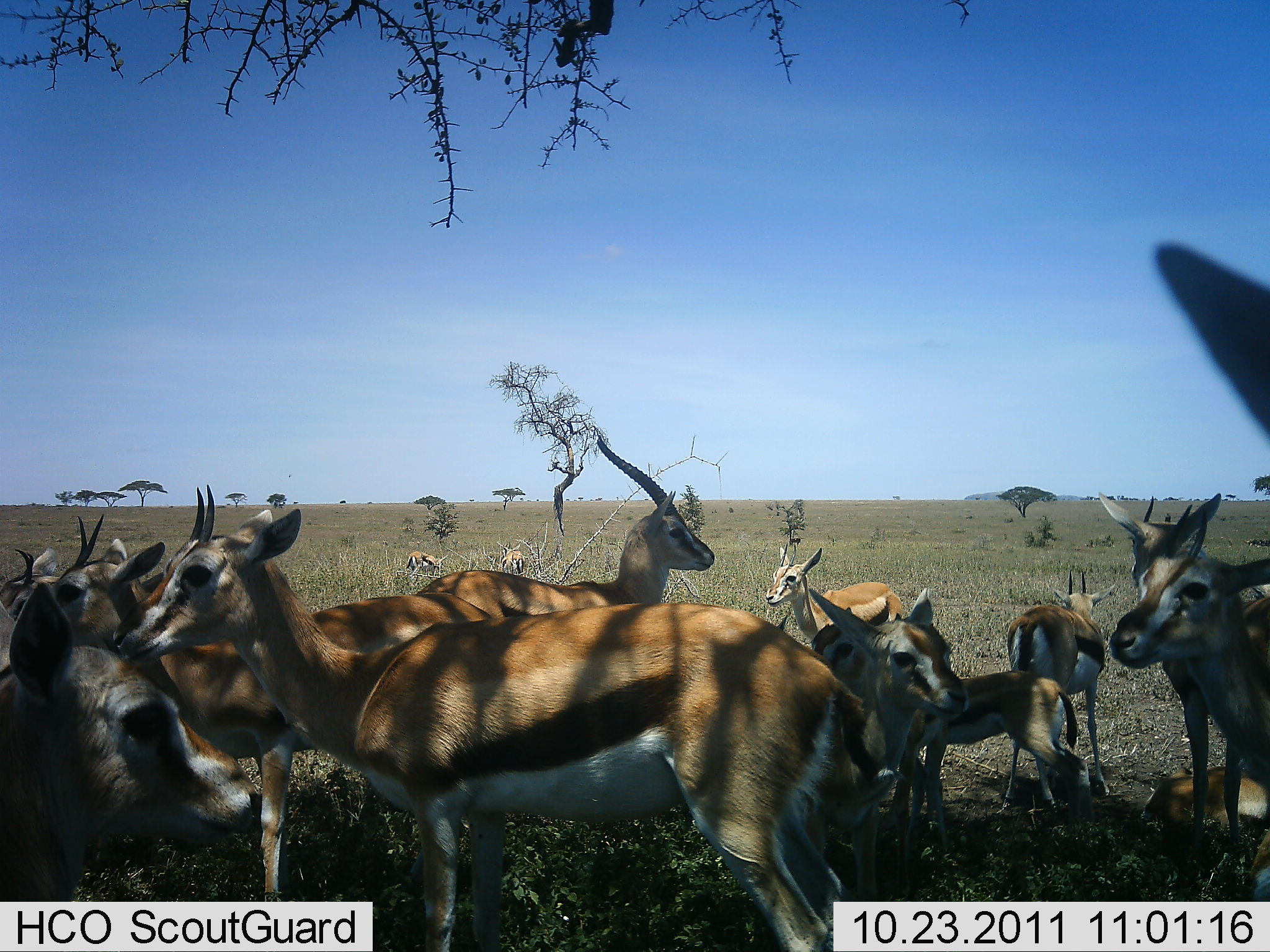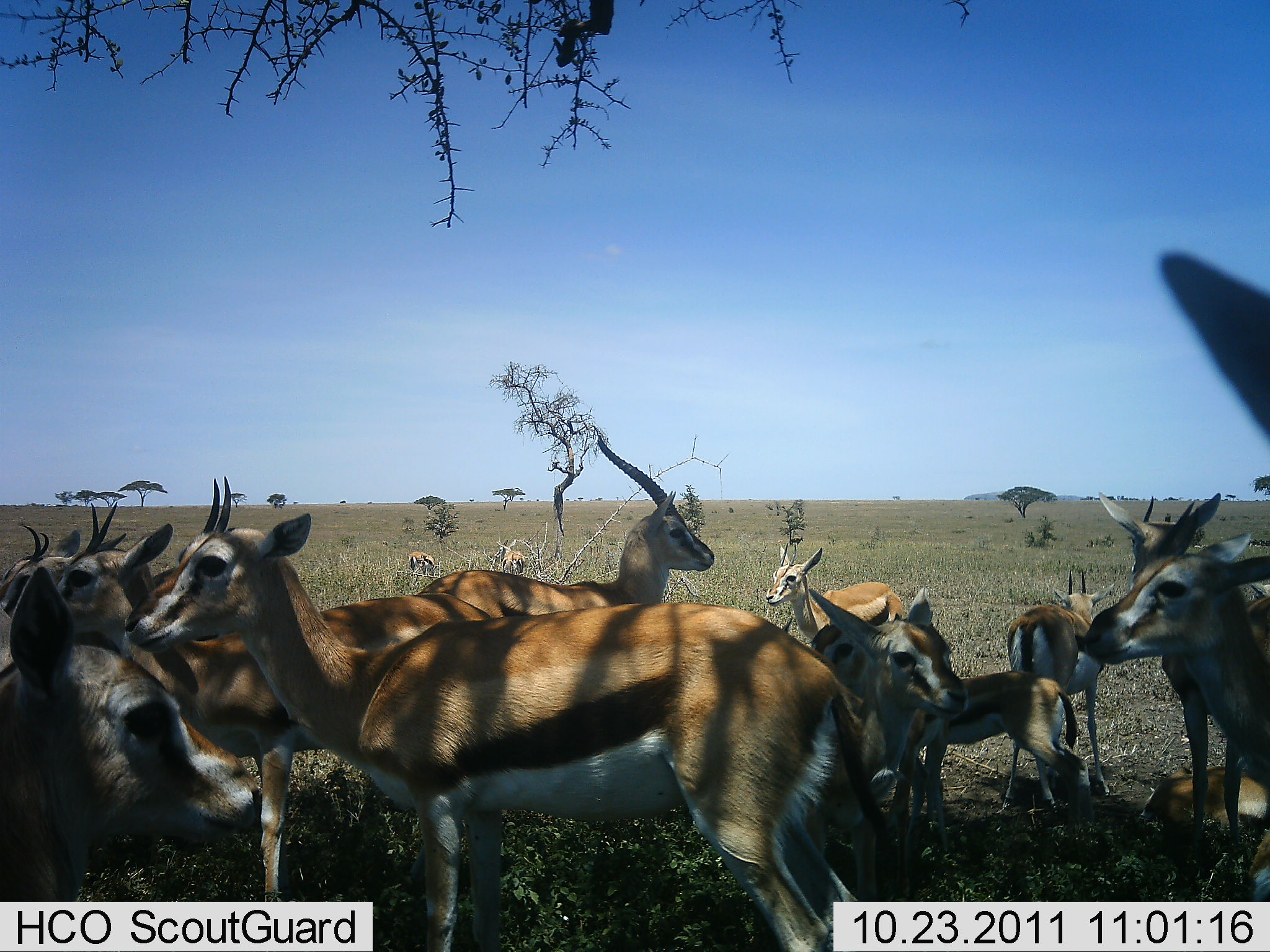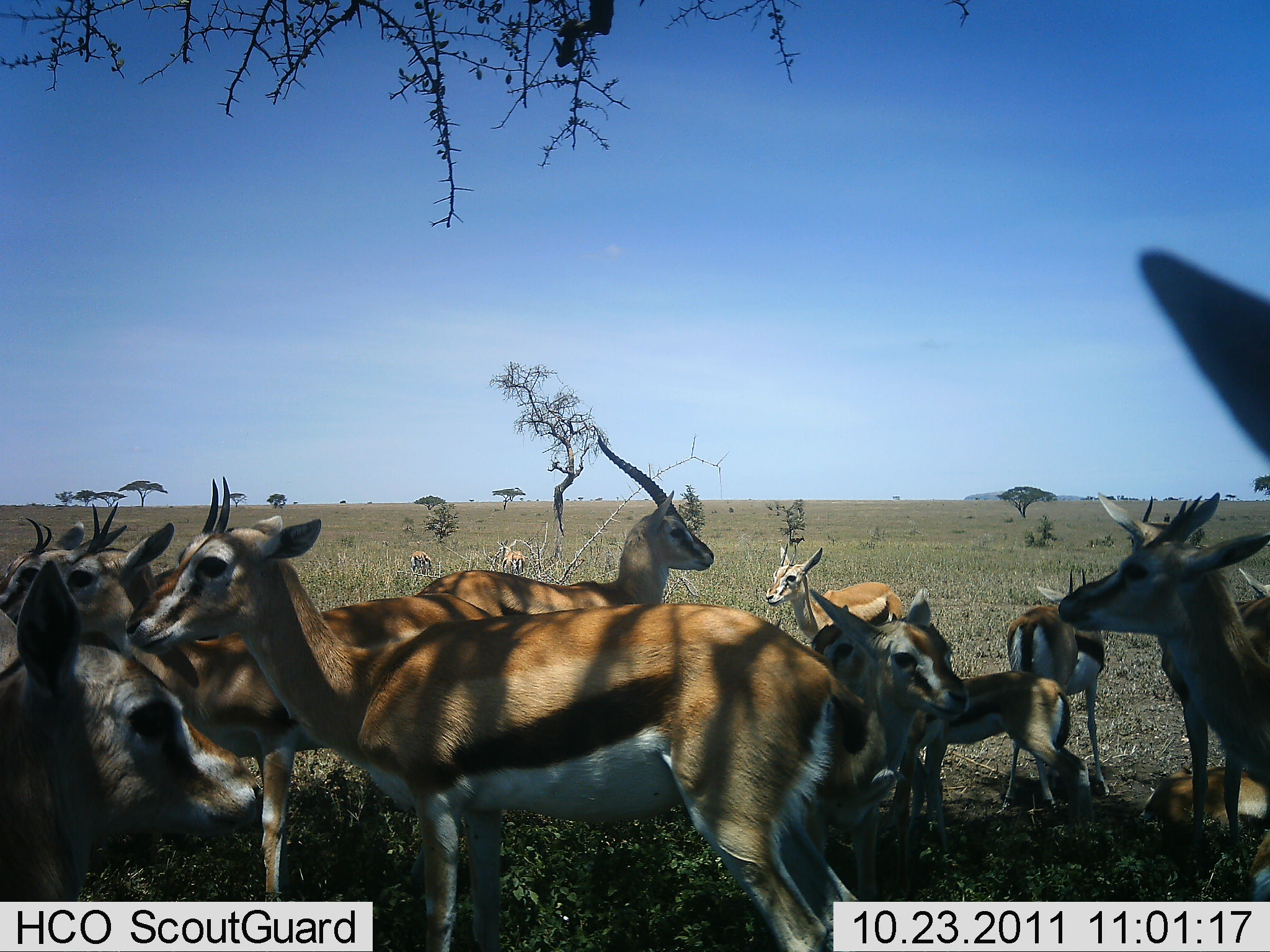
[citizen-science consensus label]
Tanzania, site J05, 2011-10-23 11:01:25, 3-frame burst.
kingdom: Animalia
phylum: Chordata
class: Mammalia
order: Artiodactyla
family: Bovidae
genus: Eudorcas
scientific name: Eudorcas thomsonii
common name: thomson's gazelle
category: gazellethomsons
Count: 11-50.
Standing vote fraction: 83%.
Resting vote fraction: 33%.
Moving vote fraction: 17%.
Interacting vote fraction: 17%.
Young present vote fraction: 67%.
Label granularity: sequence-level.